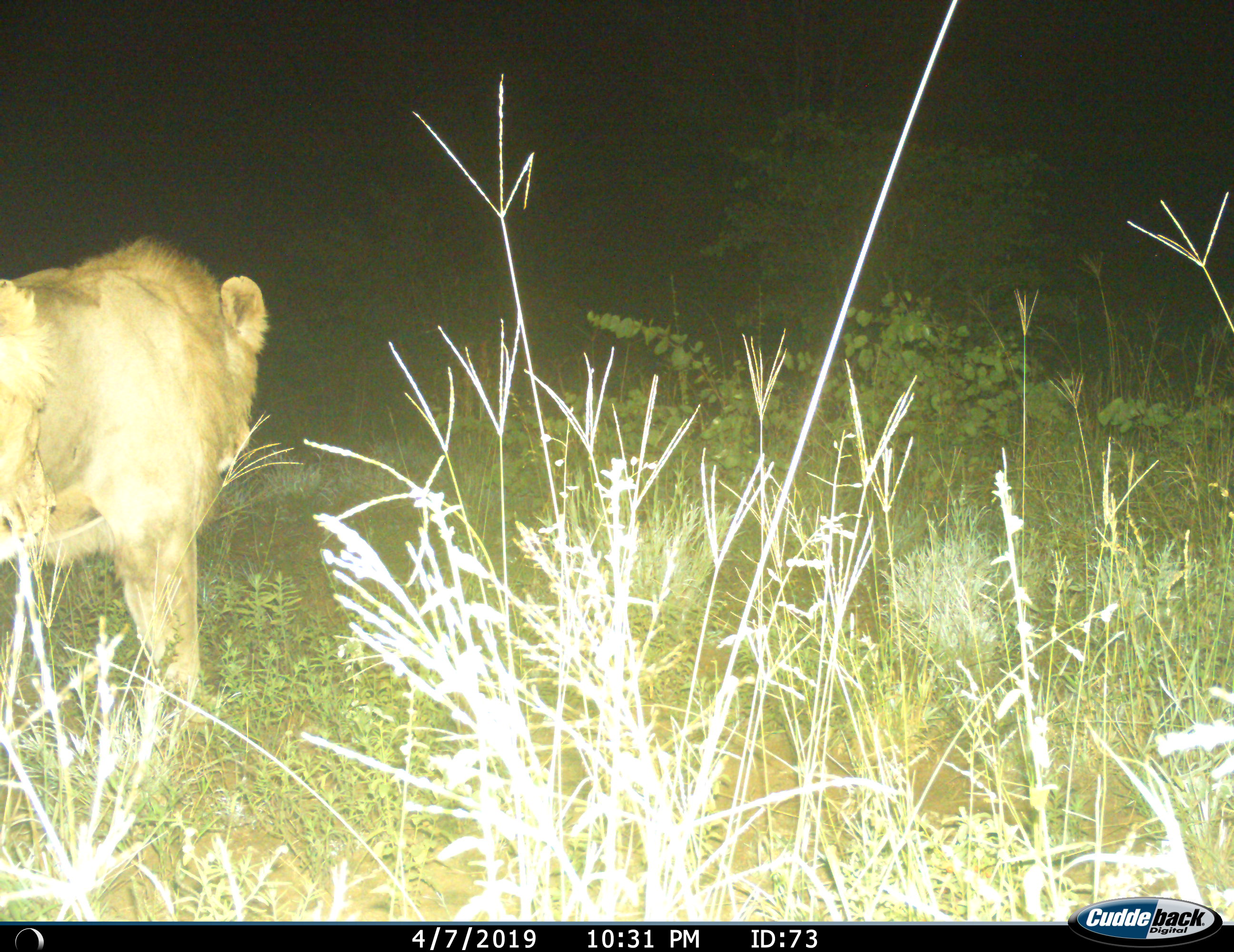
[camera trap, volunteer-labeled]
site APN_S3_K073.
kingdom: Animalia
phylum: Chordata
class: Mammalia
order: Carnivora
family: Felidae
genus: Panthera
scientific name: Panthera leo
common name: lion female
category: lionfemale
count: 1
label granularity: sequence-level